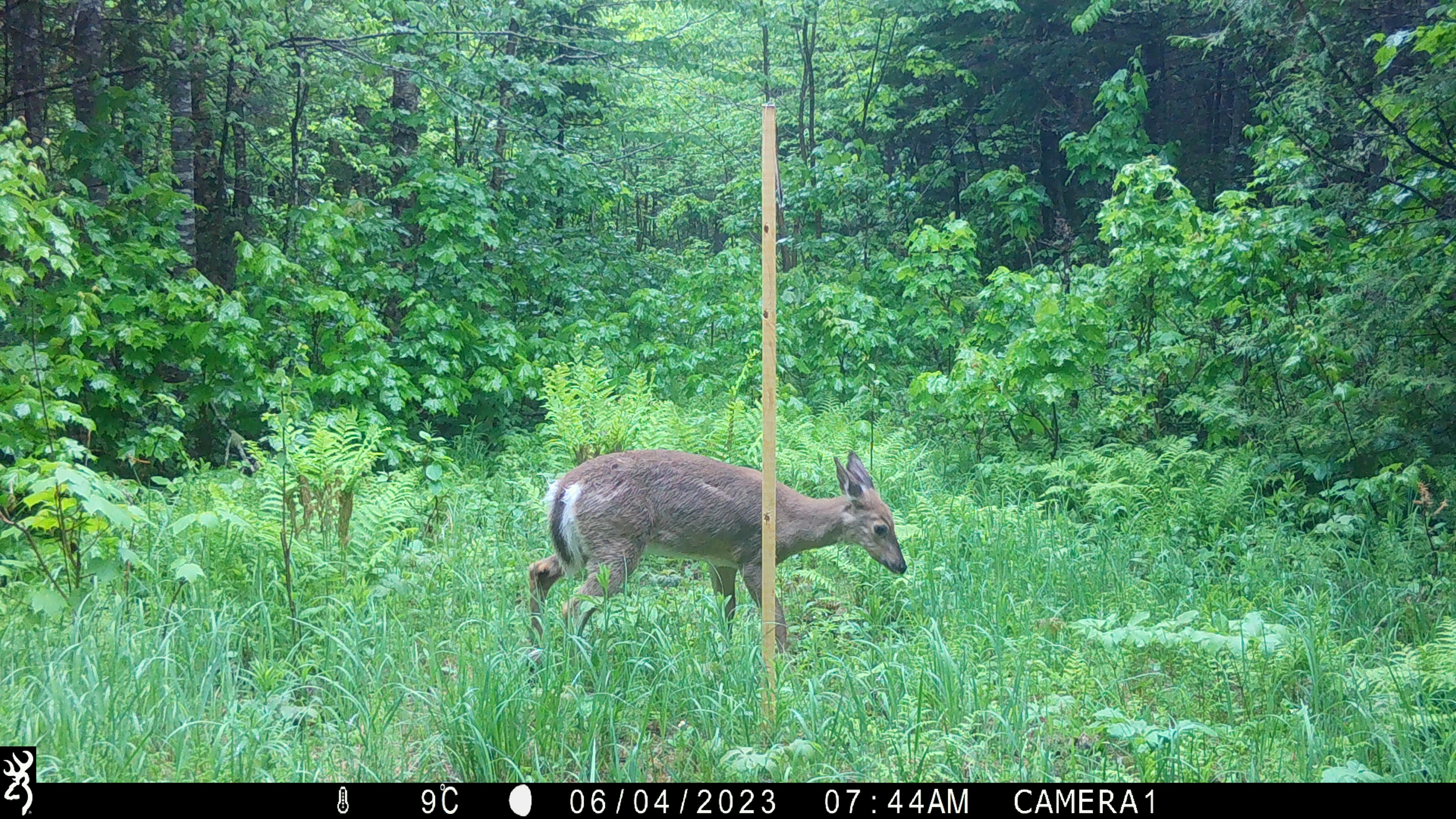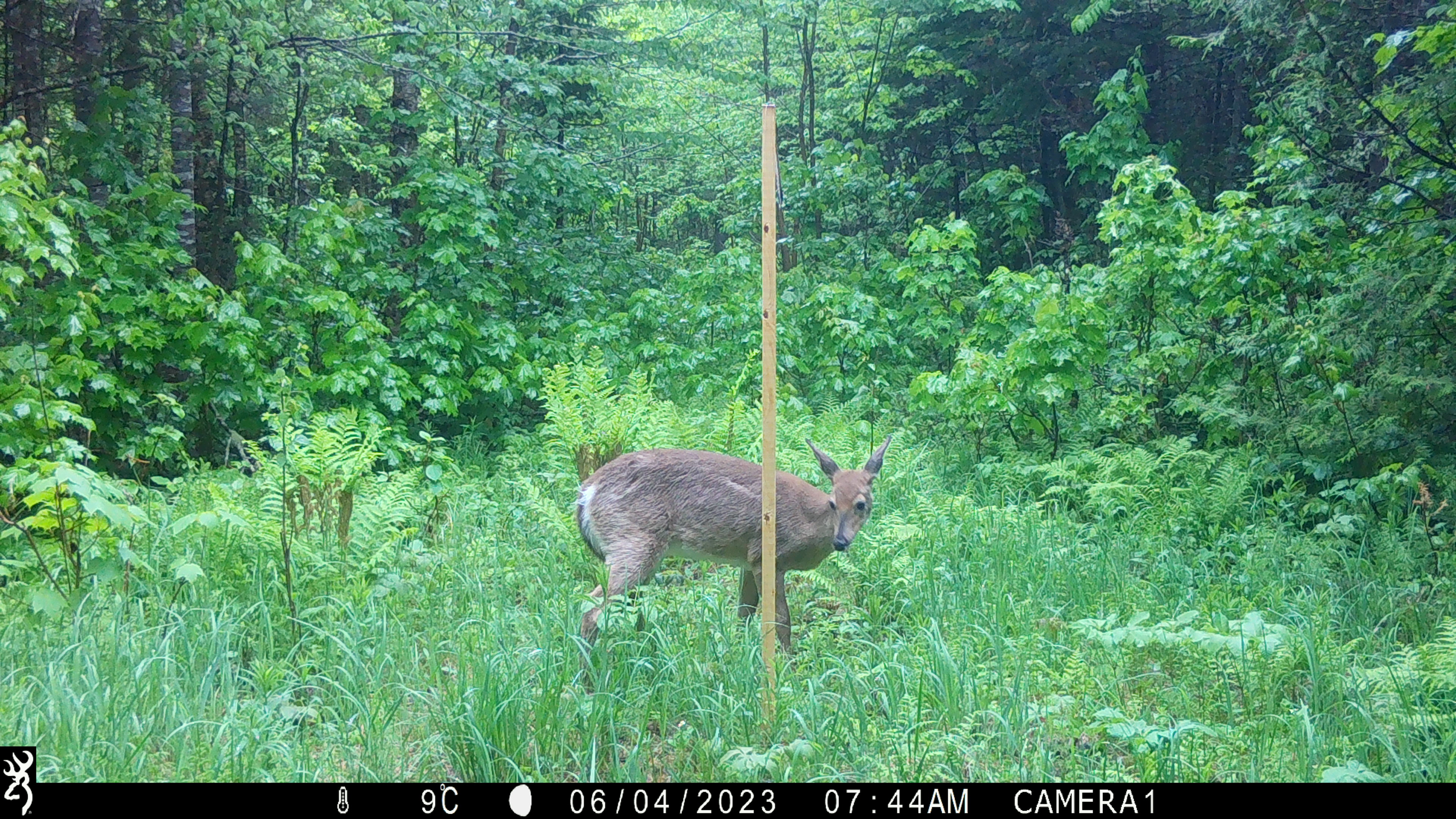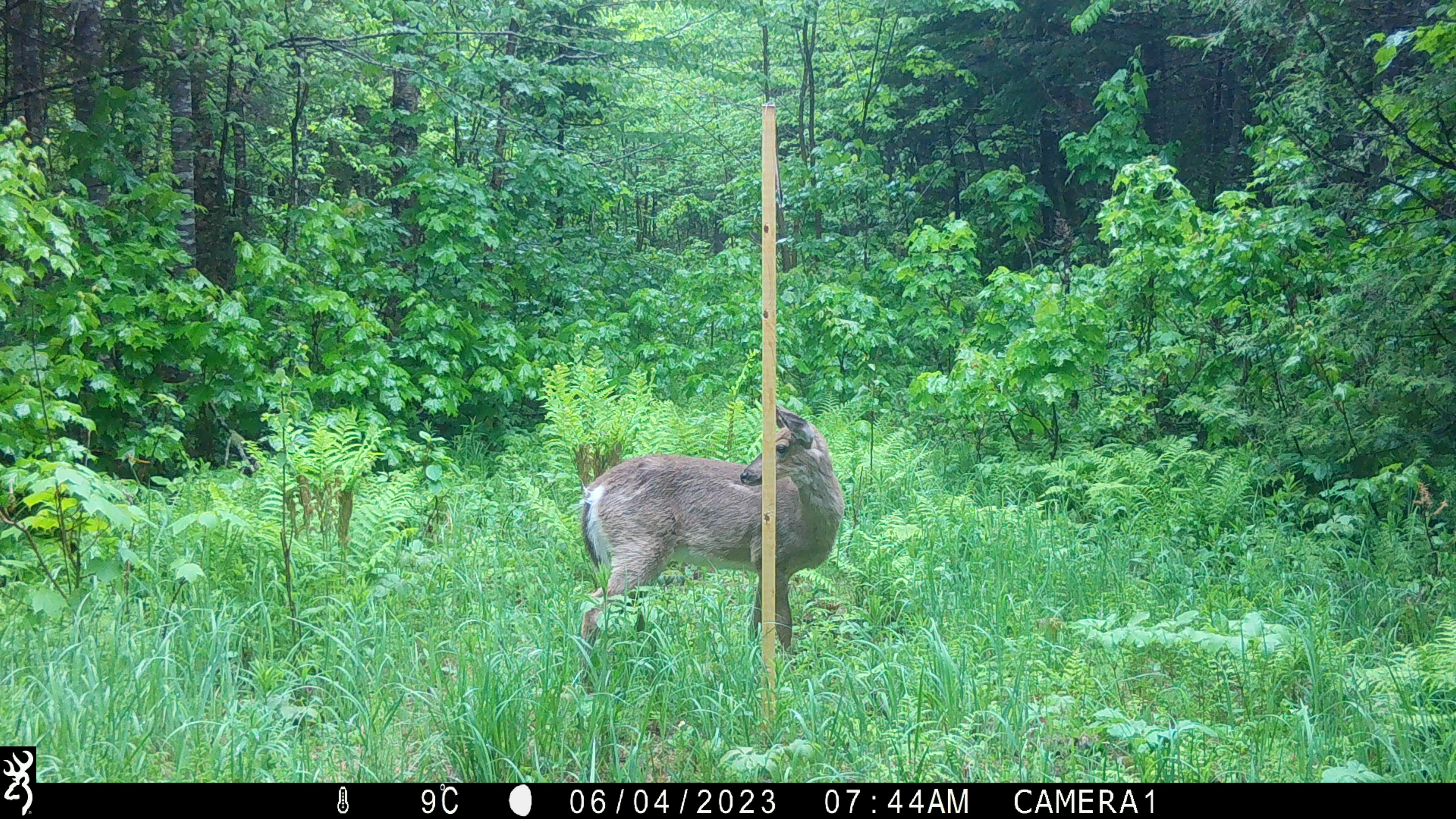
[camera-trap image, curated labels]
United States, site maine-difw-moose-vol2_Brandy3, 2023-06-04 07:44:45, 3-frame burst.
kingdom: Animalia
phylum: Chordata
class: Mammalia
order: Artiodactyla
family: Cervidae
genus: Odocoileus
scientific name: Odocoileus virginianus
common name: white-tailed deer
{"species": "white-tailed deer (Odocoileus virginianus)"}